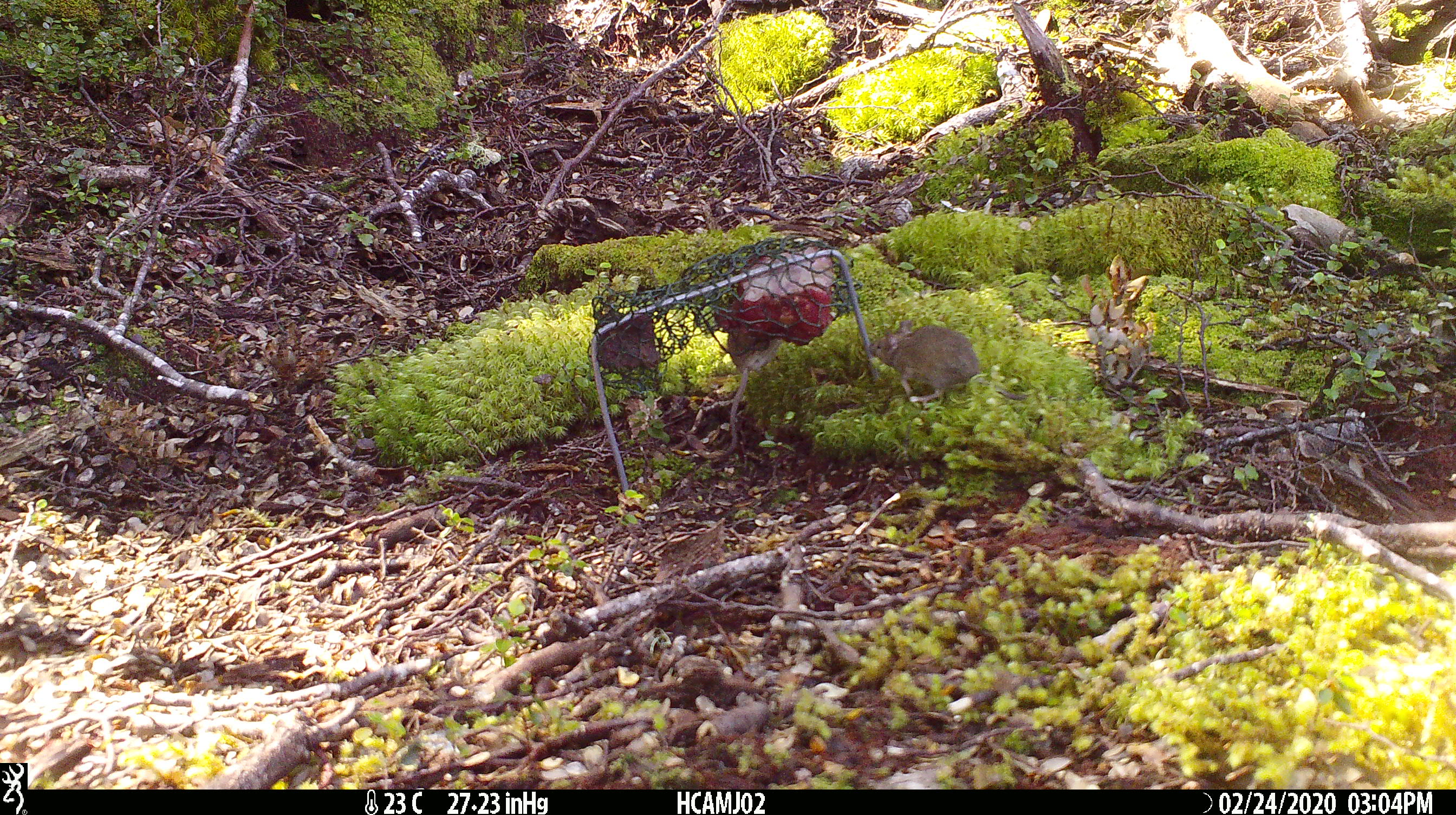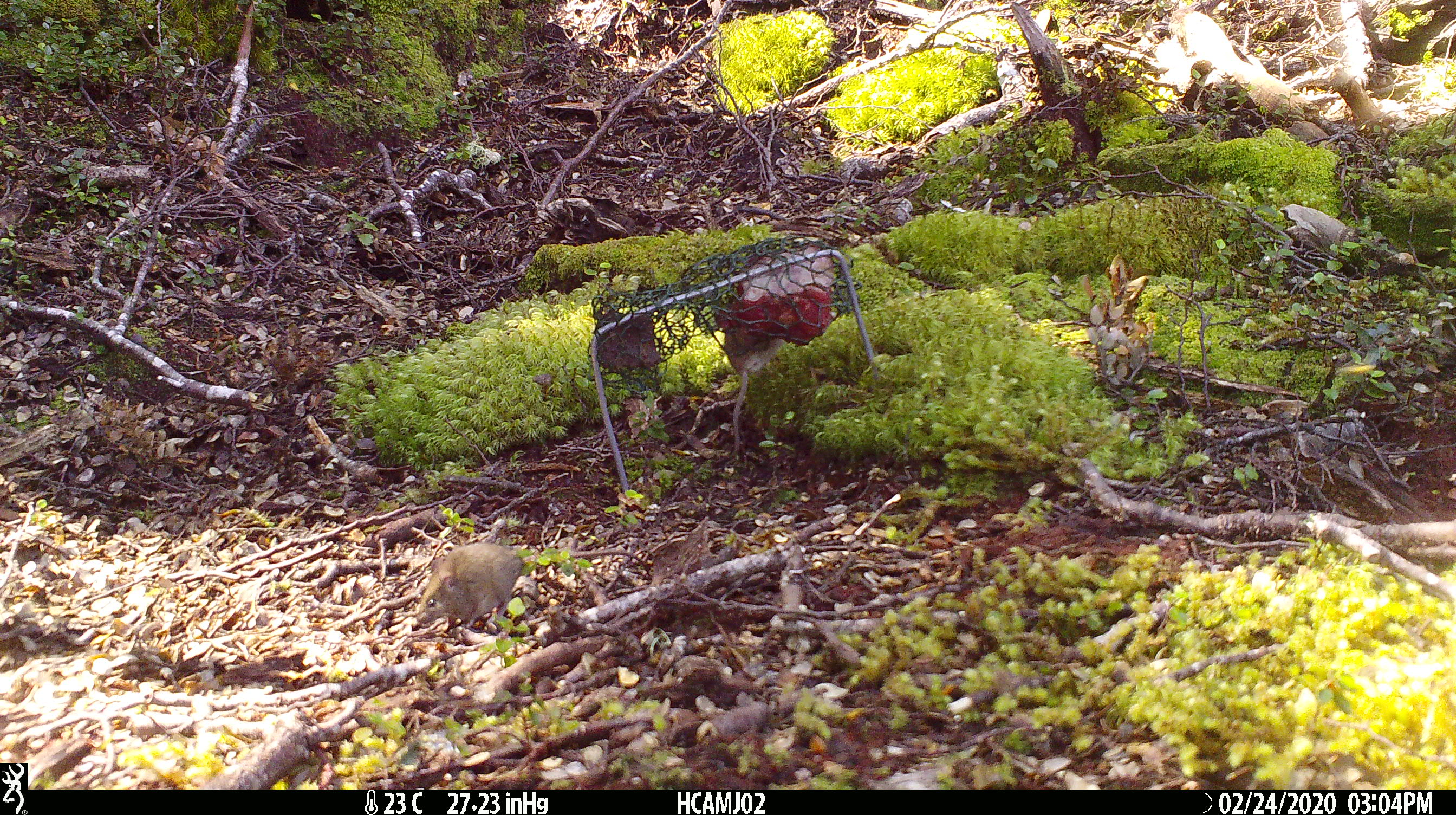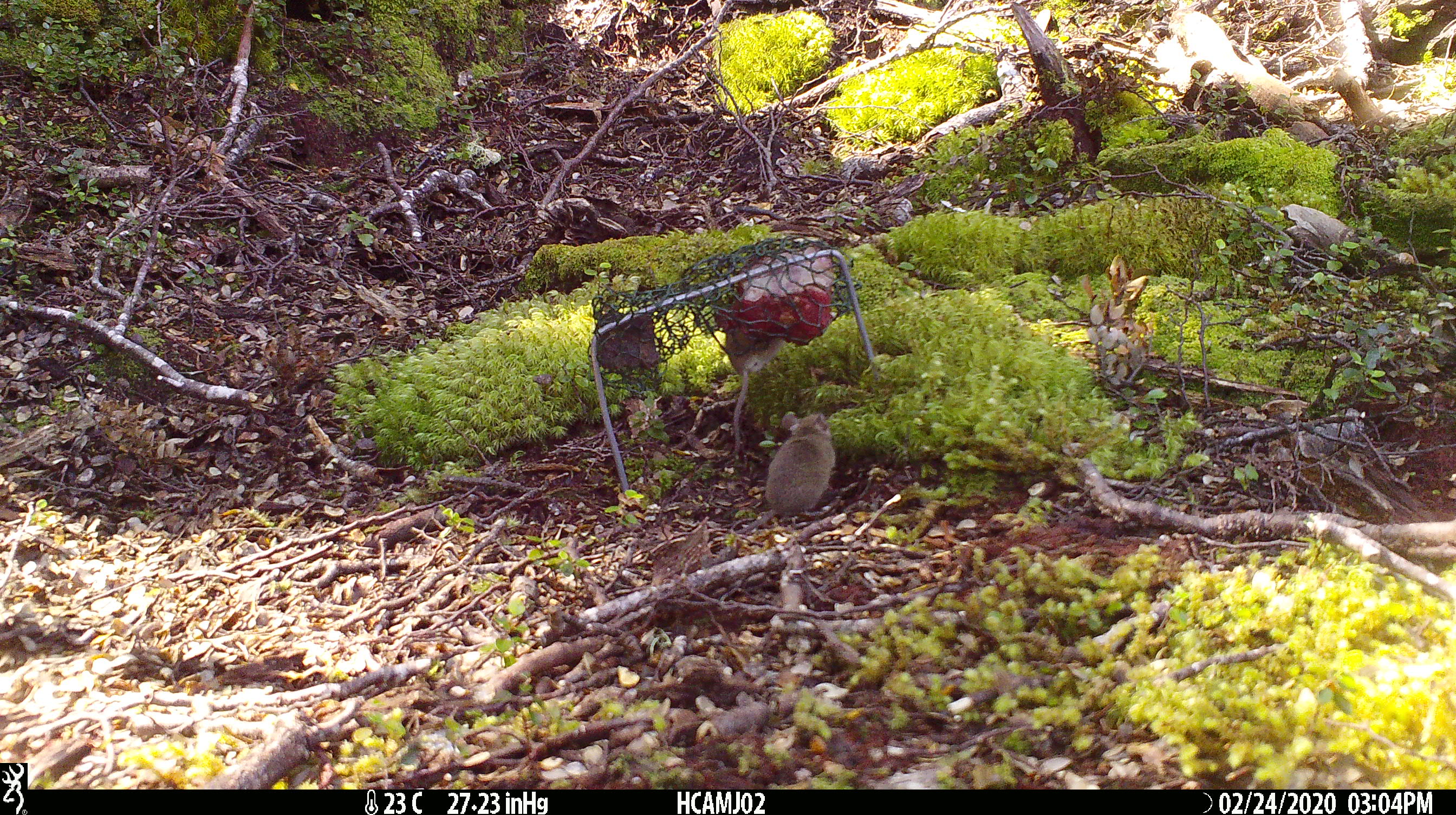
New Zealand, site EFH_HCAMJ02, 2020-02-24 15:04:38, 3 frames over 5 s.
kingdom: Animalia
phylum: Chordata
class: Mammalia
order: Rodentia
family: Muridae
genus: Mus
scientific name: Mus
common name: mouse